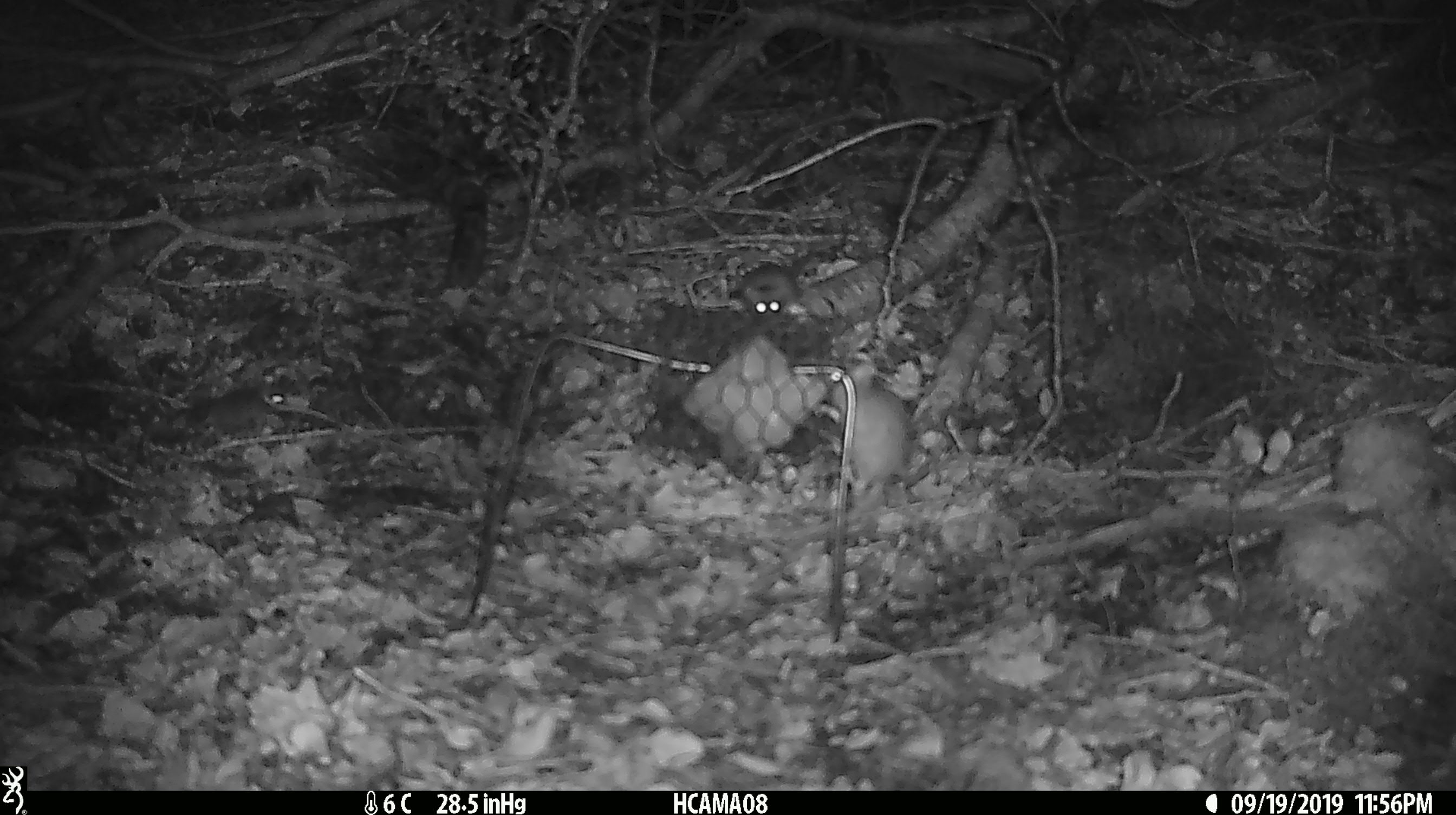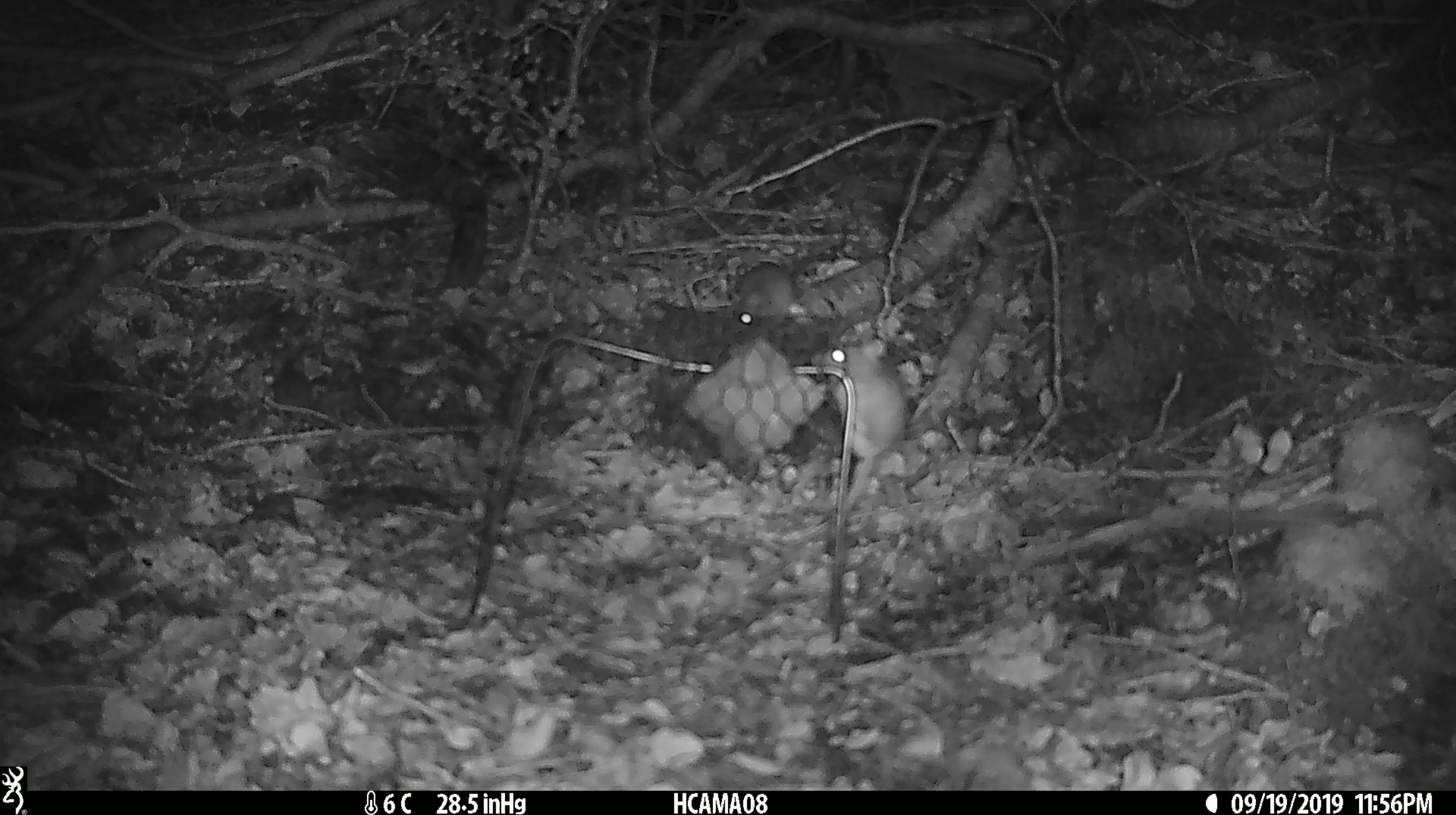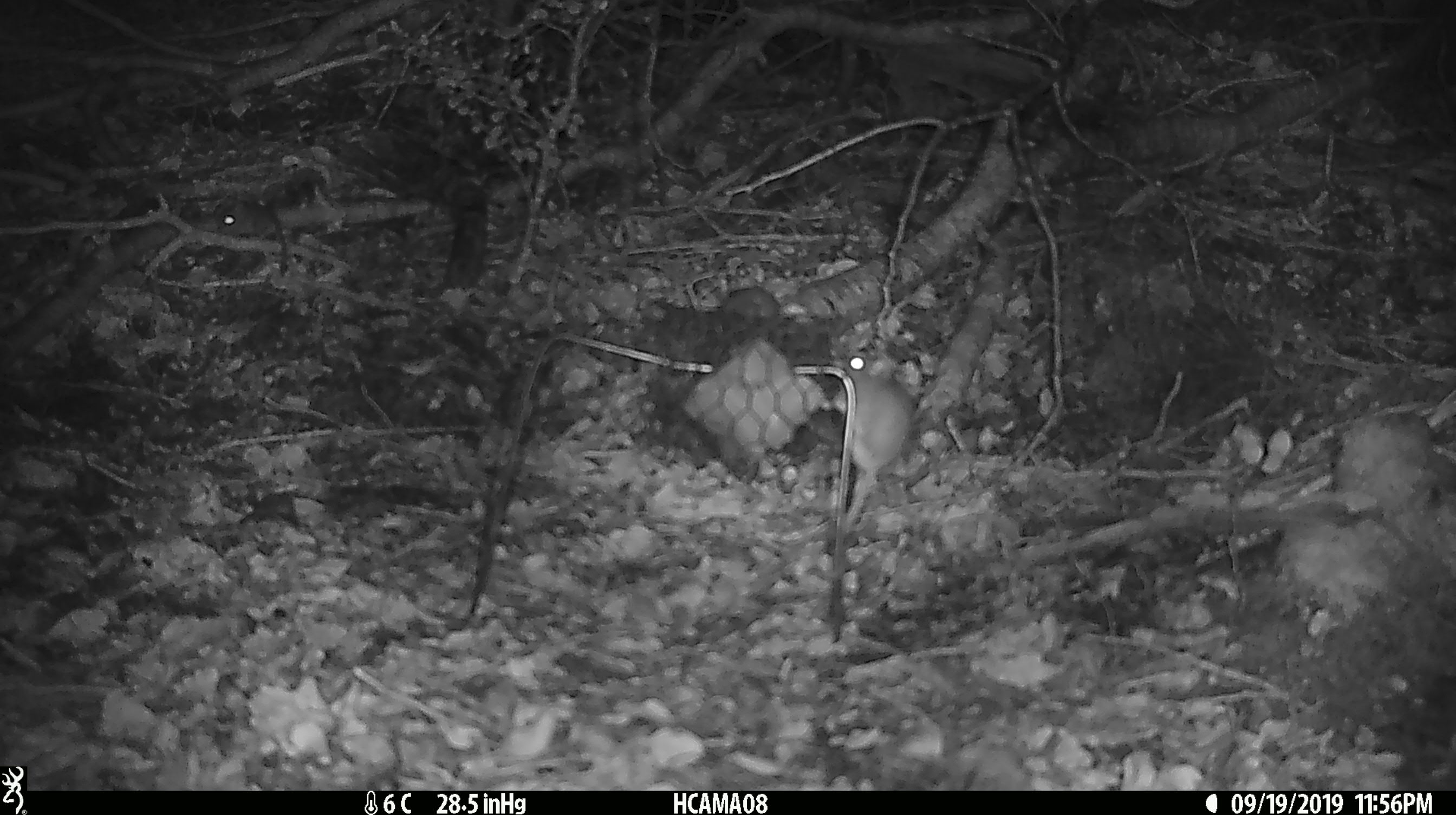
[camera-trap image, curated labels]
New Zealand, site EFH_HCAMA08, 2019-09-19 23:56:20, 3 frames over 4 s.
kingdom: Animalia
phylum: Chordata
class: Mammalia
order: Rodentia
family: Muridae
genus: Mus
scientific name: Mus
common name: mouse